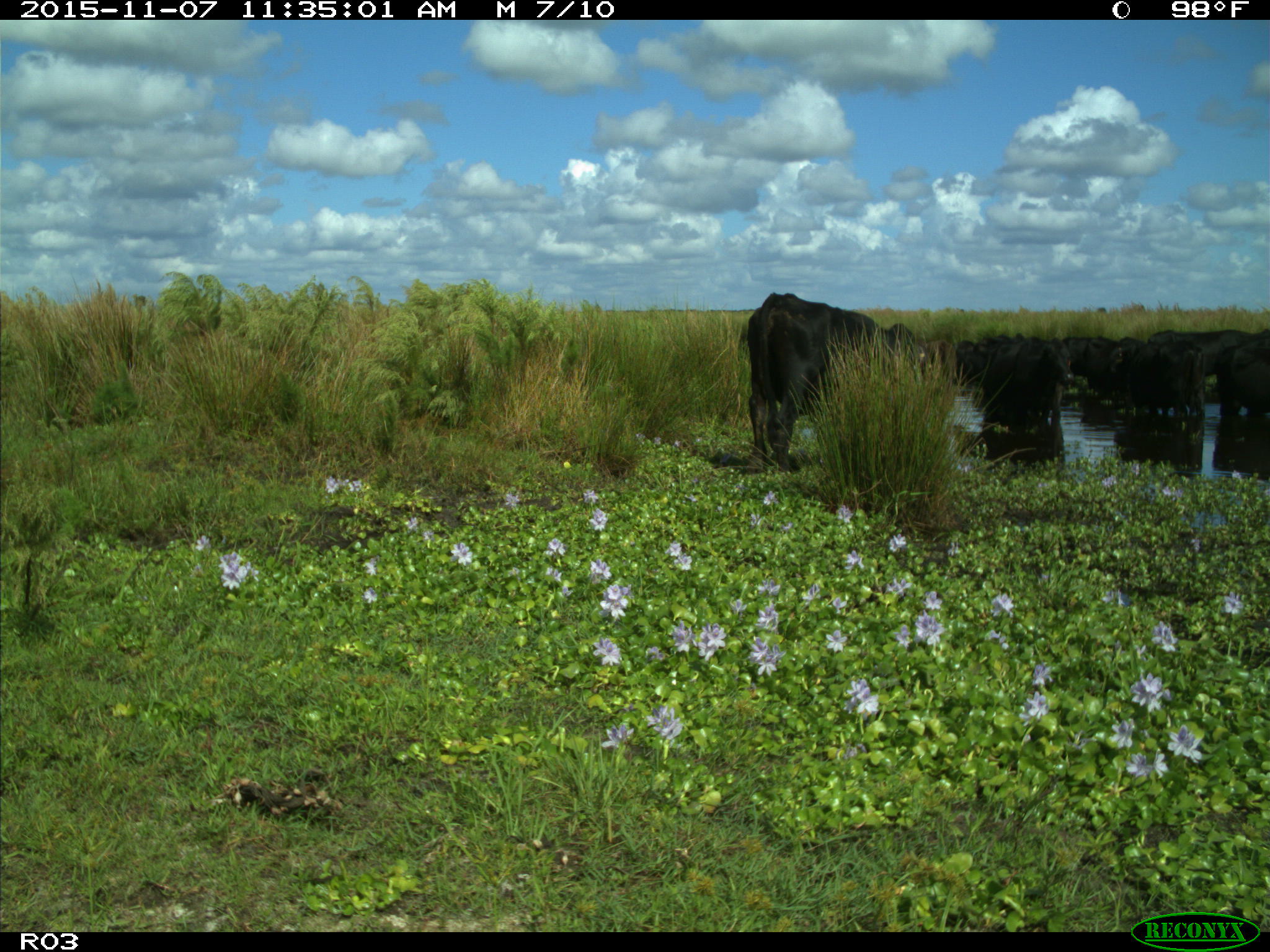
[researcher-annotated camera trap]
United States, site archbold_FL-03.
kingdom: Animalia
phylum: Chordata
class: Mammalia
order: Artiodactyla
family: Bovidae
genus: Bos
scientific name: Bos taurus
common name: domestic cow